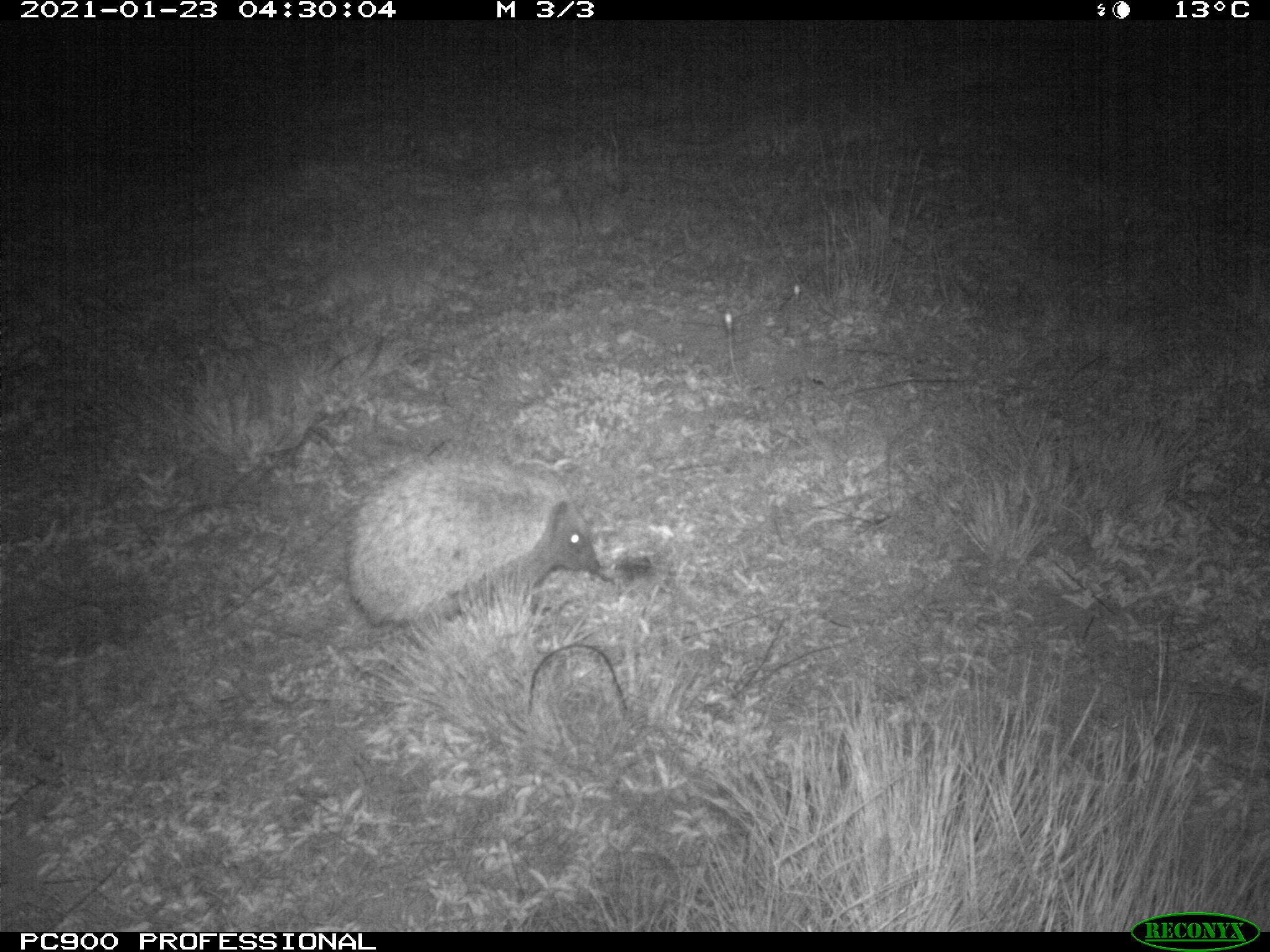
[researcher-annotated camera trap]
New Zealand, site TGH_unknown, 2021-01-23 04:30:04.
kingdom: Animalia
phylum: Chordata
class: Mammalia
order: Eulipotyphla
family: Erinaceidae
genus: Erinaceus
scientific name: Erinaceus europaeus europaeus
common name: european hedgehog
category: hedgehog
Hedgehog (european hedgehog) (Erinaceus europaeus europaeus).